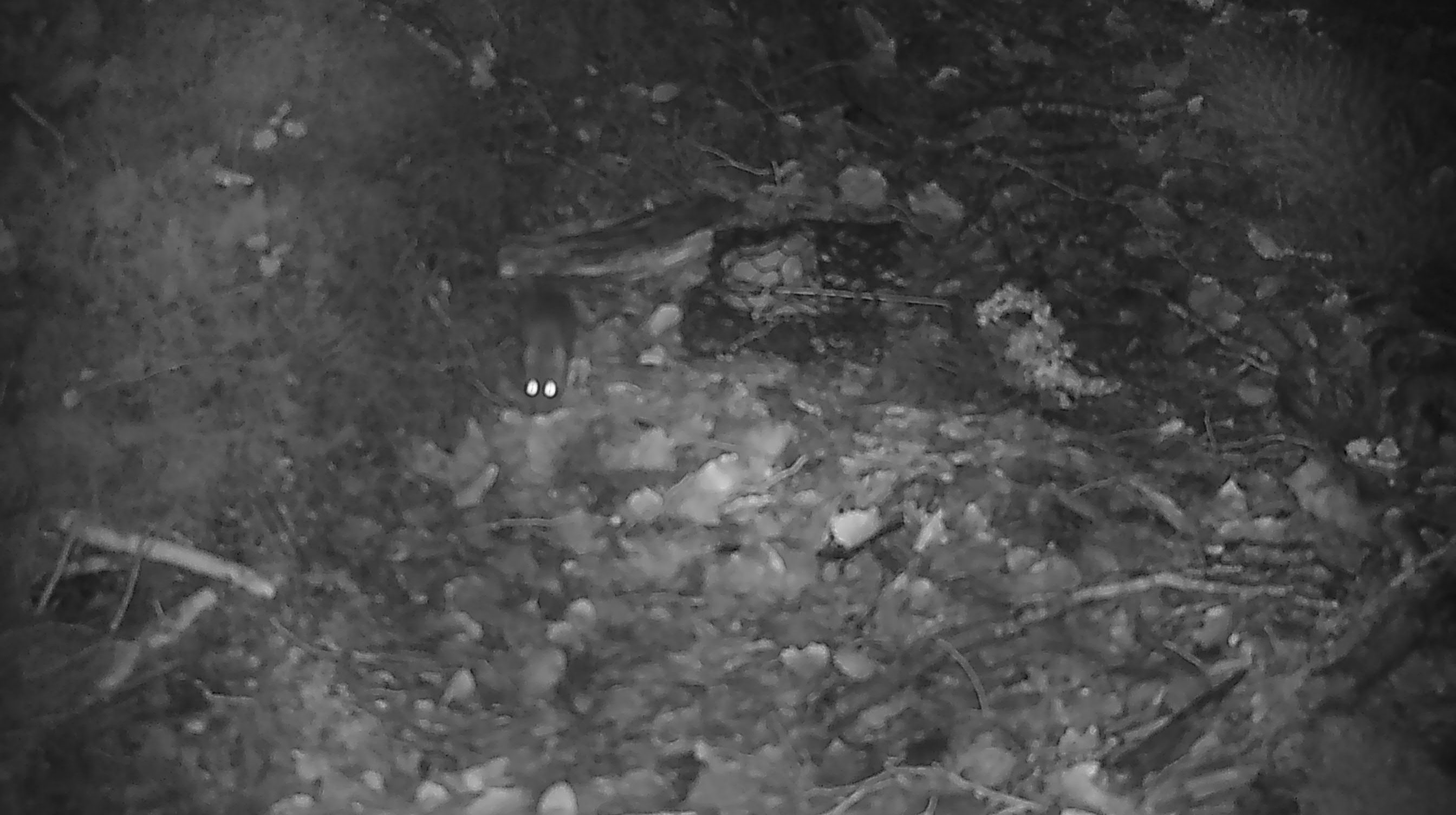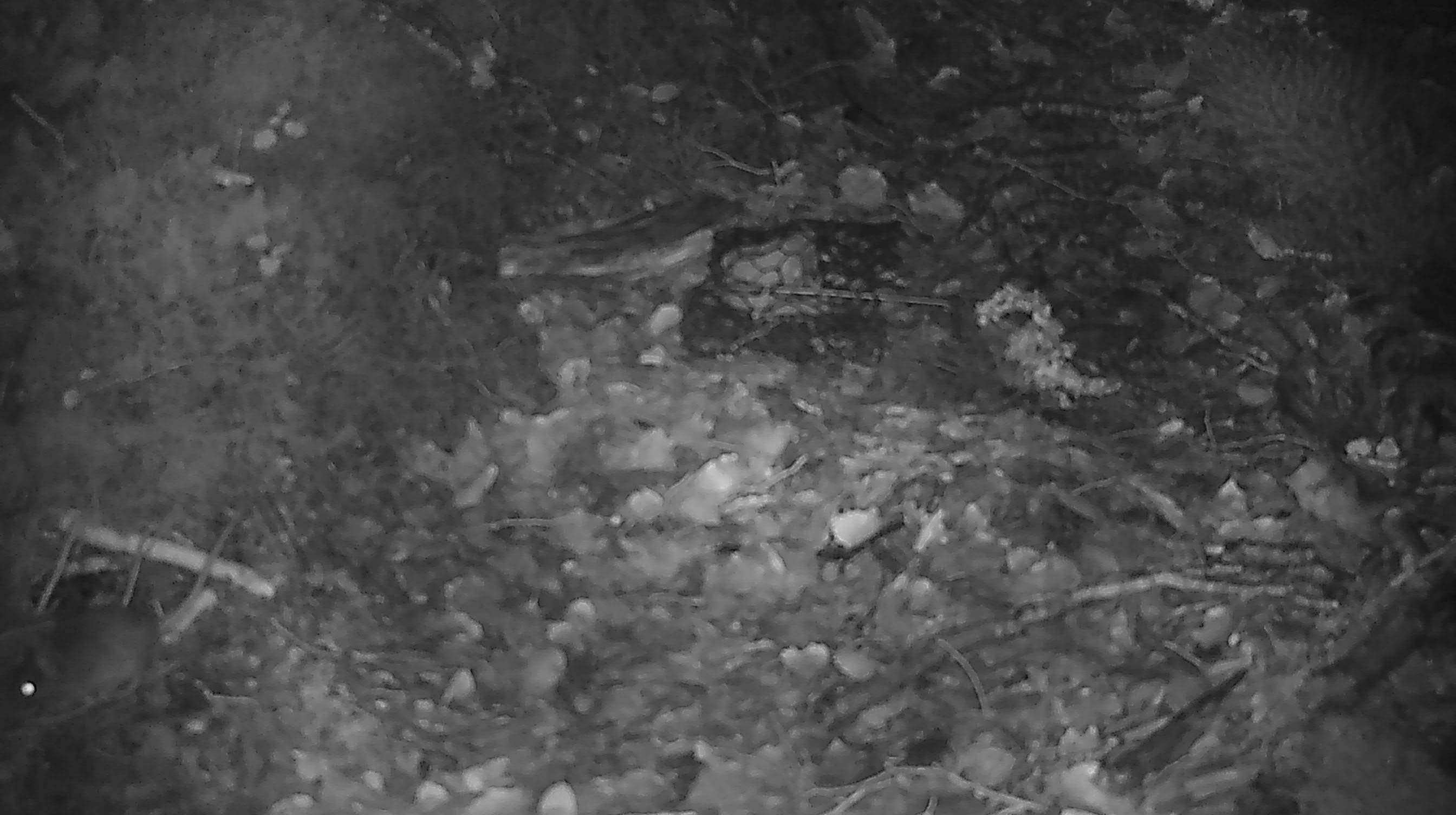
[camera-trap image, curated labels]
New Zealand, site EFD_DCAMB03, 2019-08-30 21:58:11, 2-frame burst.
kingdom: Animalia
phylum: Chordata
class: Mammalia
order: Rodentia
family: Muridae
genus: Mus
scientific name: Mus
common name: mouse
Mouse (Mus).